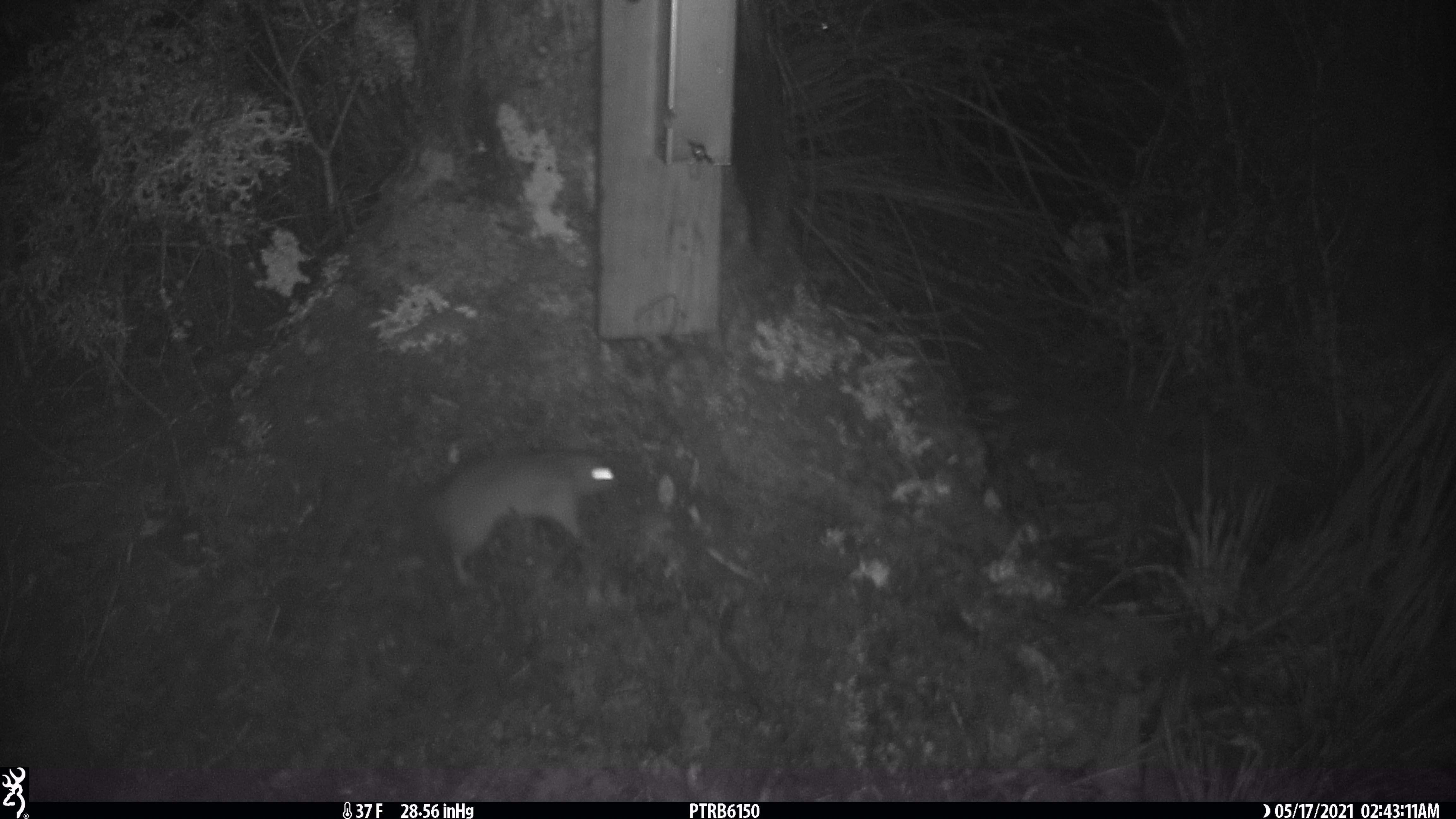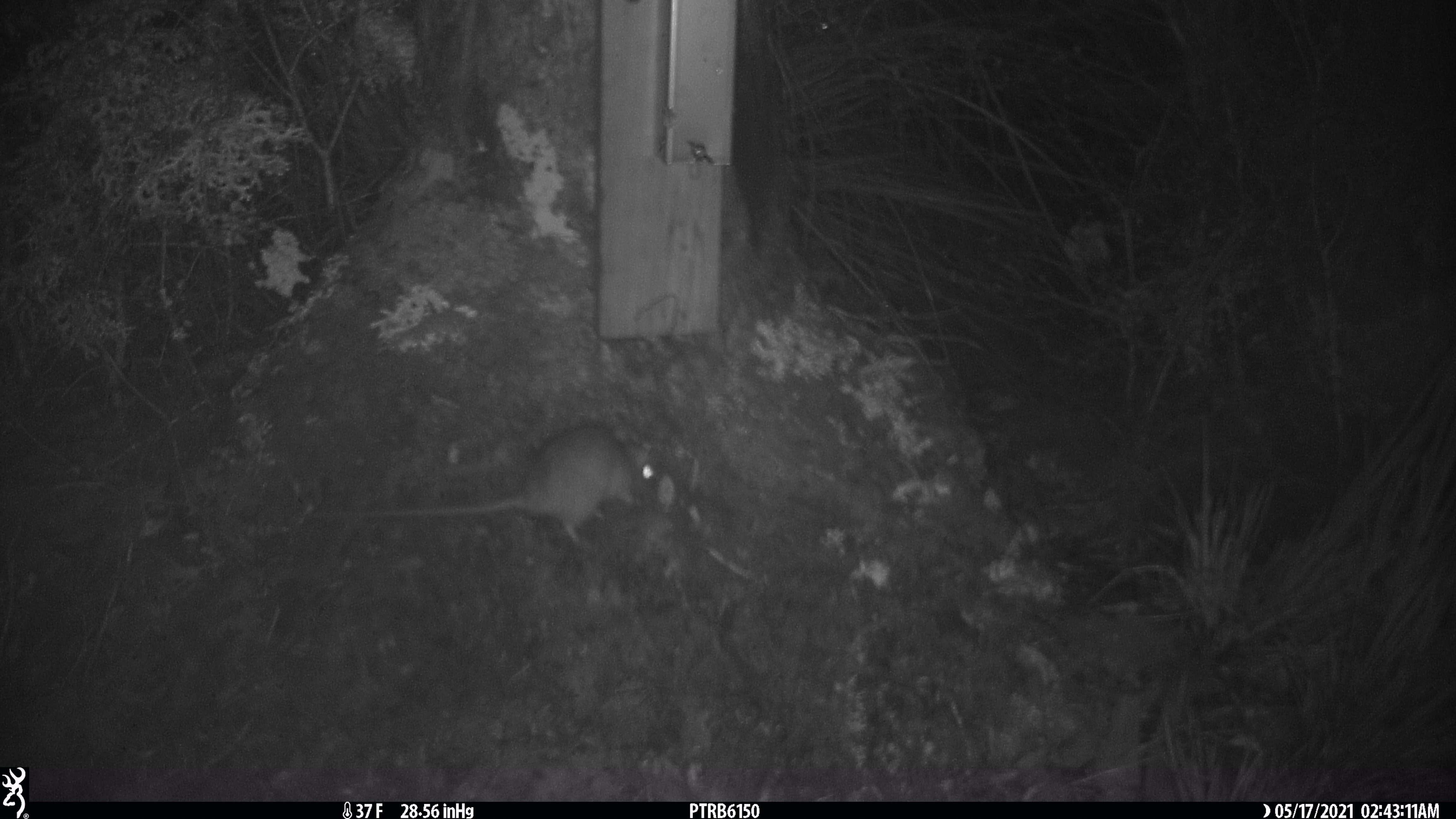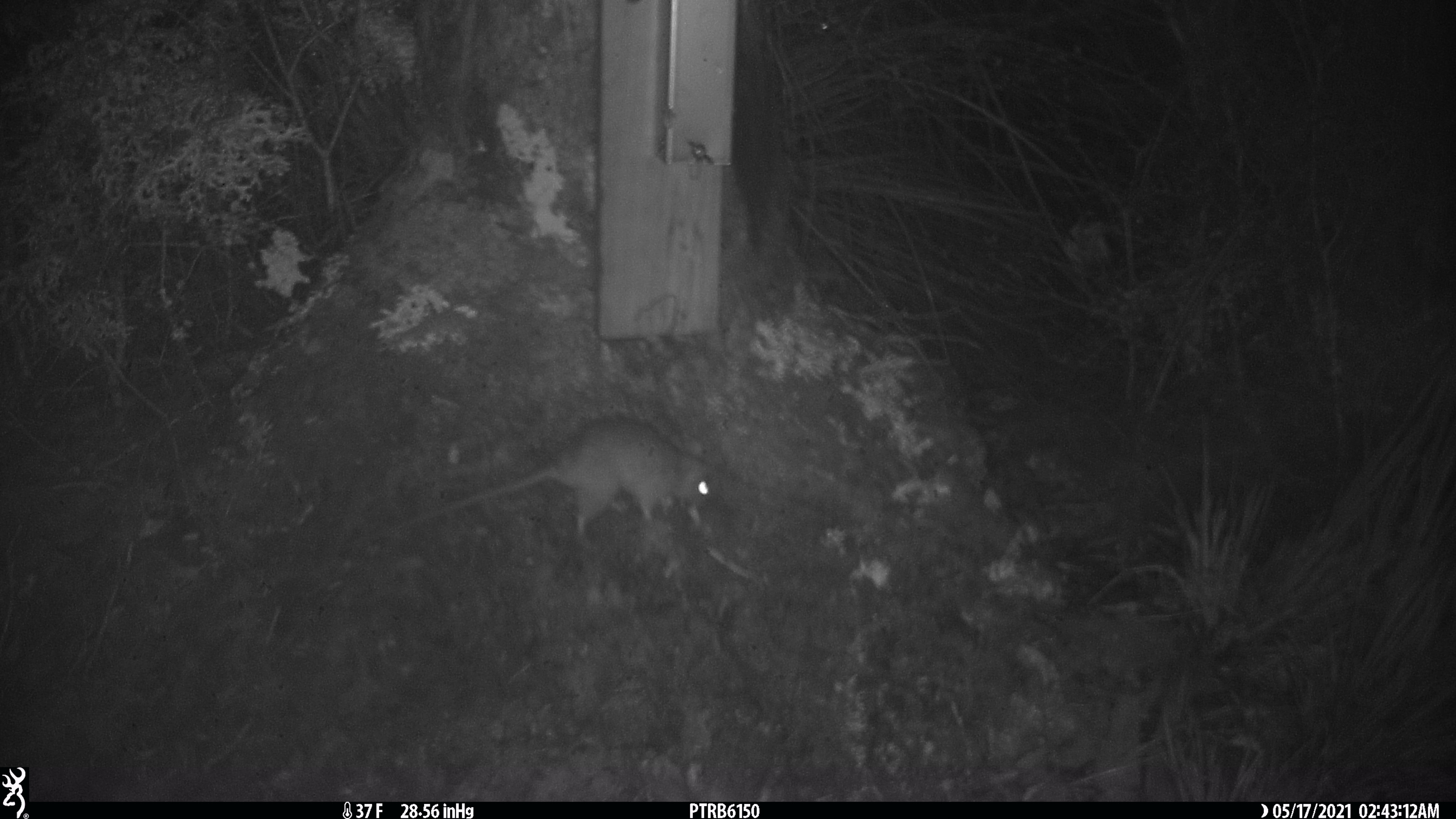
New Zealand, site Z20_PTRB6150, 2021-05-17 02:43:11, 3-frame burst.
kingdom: Animalia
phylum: Chordata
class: Mammalia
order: Rodentia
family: Muridae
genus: Rattus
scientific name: Rattus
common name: rat